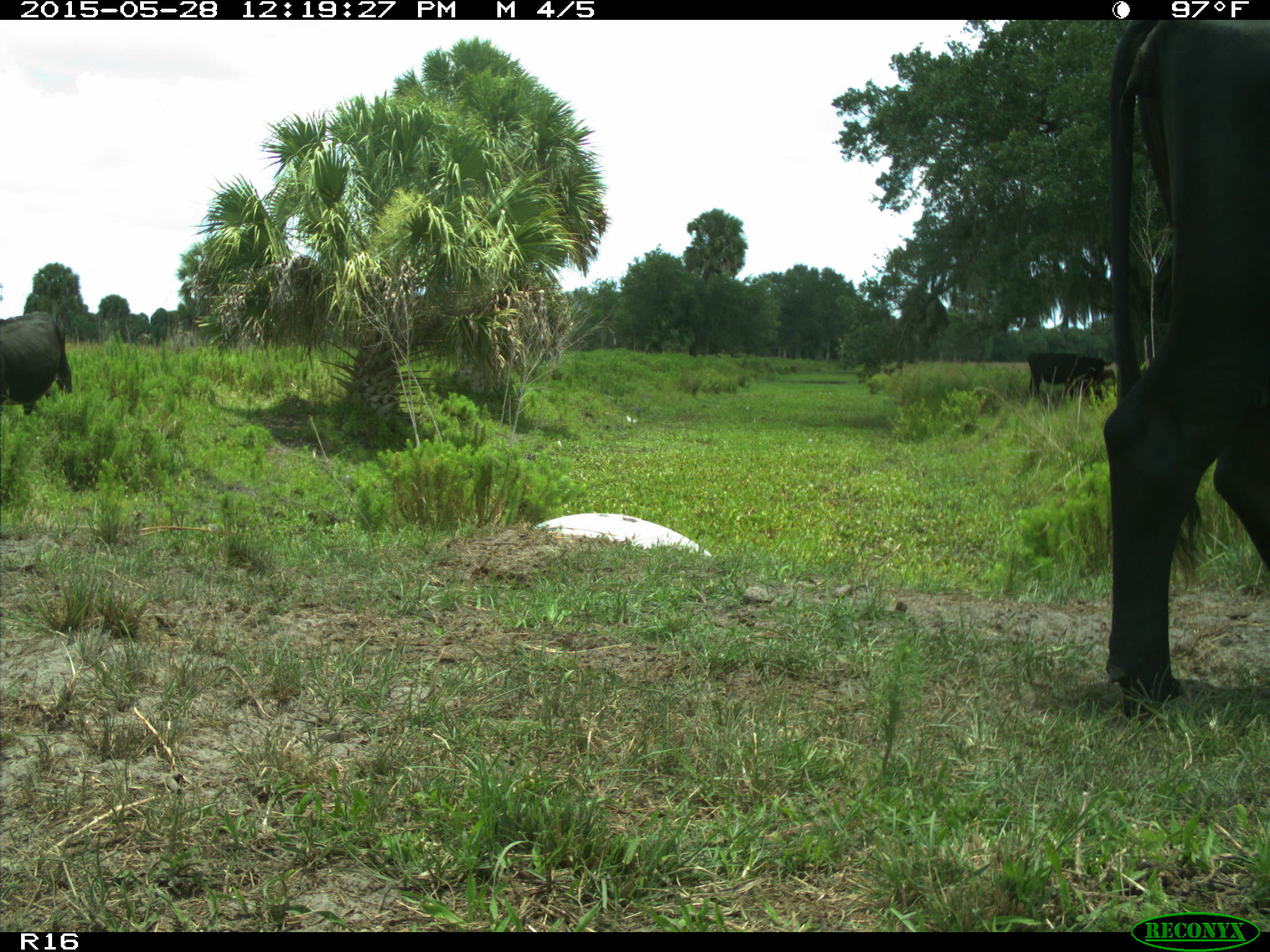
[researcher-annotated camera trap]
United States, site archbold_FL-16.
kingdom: Animalia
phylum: Chordata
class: Mammalia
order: Artiodactyla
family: Bovidae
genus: Bos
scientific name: Bos taurus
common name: domestic cow